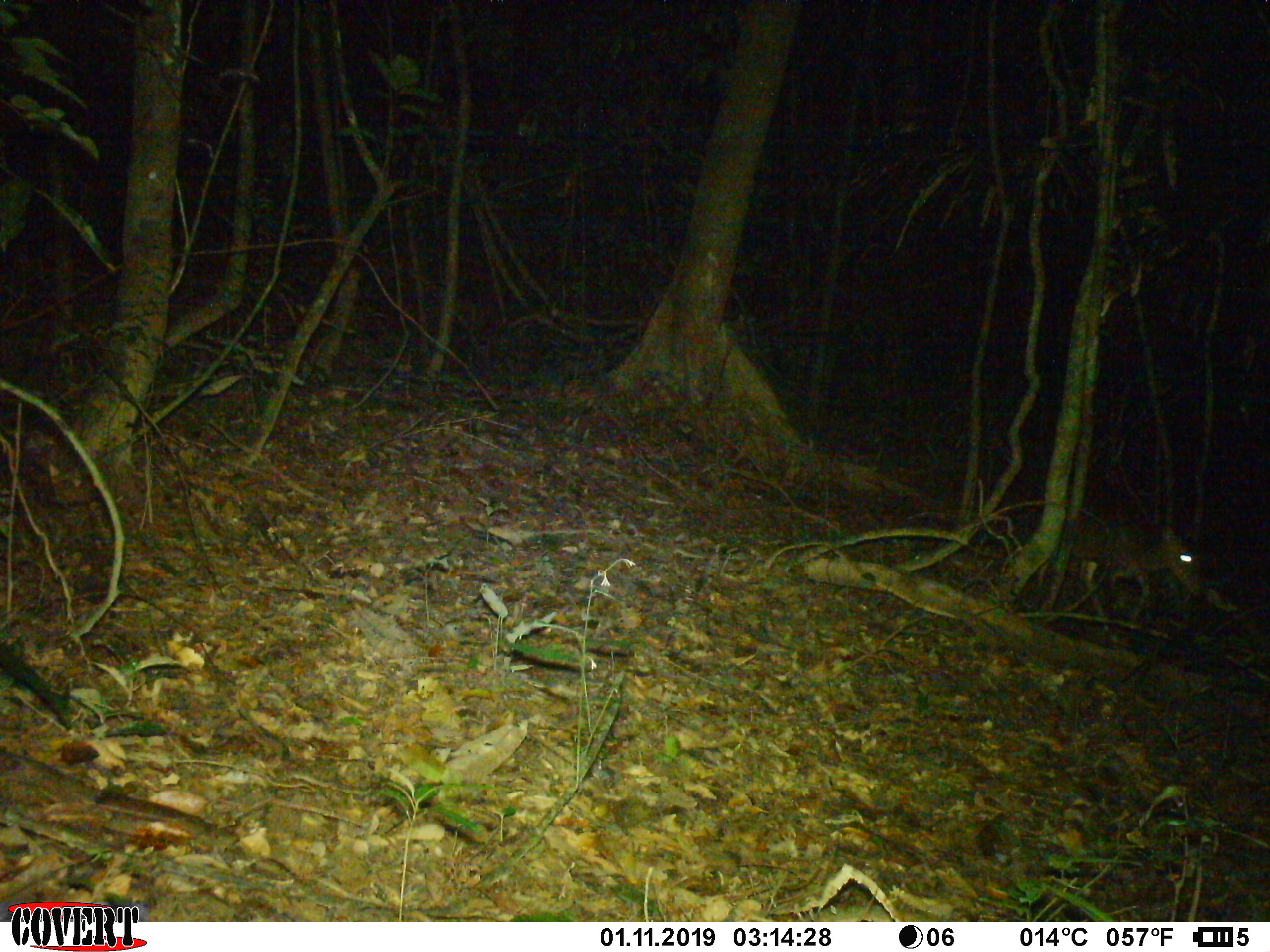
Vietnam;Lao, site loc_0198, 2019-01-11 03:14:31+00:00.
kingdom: Animalia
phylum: Chordata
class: Mammalia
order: Artiodactyla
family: Cervidae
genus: Muntiacus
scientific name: Muntiacus vuquangensis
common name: large-antlered muntjac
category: large antlered muntjac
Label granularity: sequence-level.